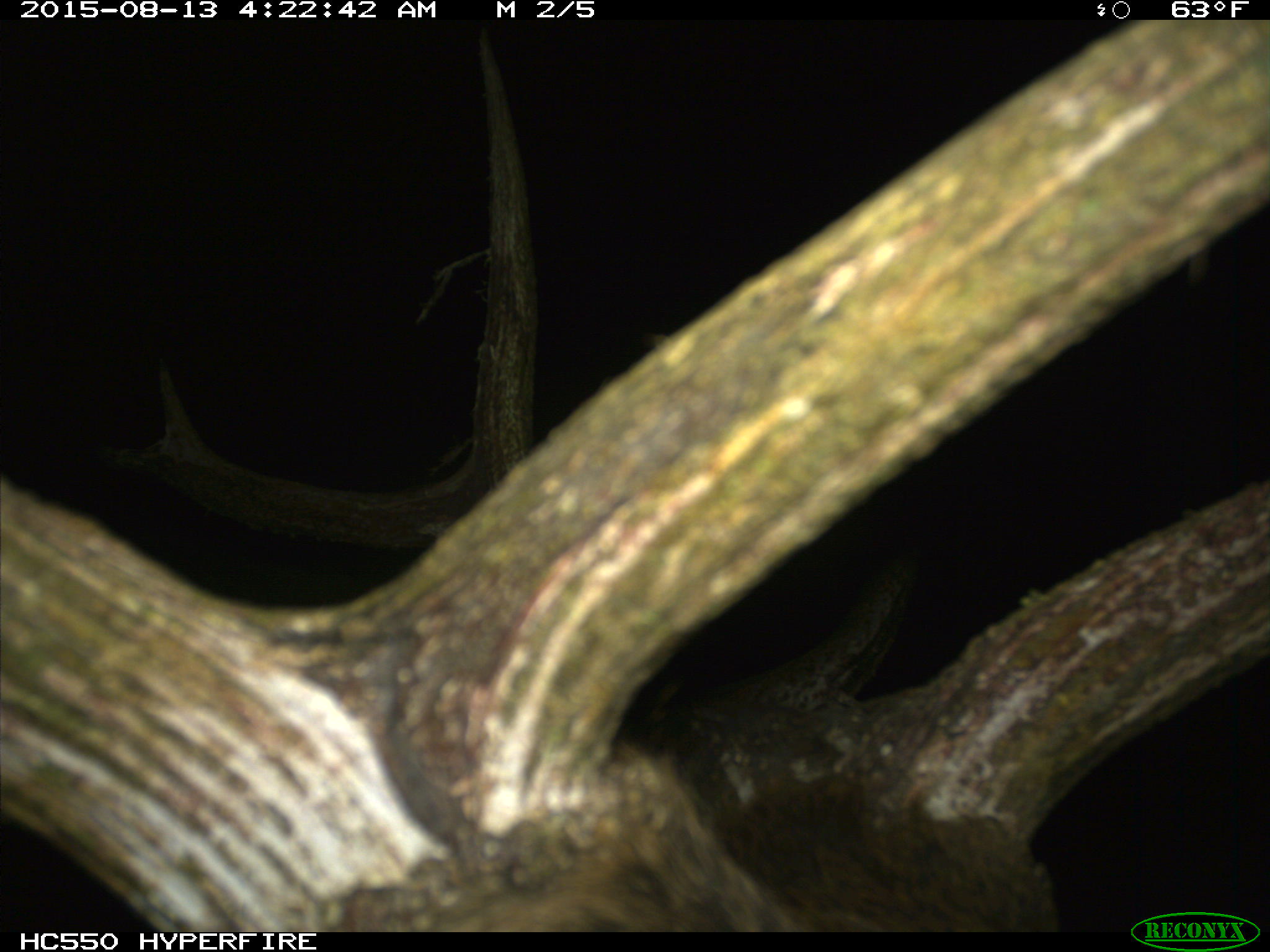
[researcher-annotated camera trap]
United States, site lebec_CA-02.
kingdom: Animalia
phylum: Chordata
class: Mammalia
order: Artiodactyla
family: Cervidae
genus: Cervus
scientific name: Cervus canadensis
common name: elk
Cervus canadensis (elk).